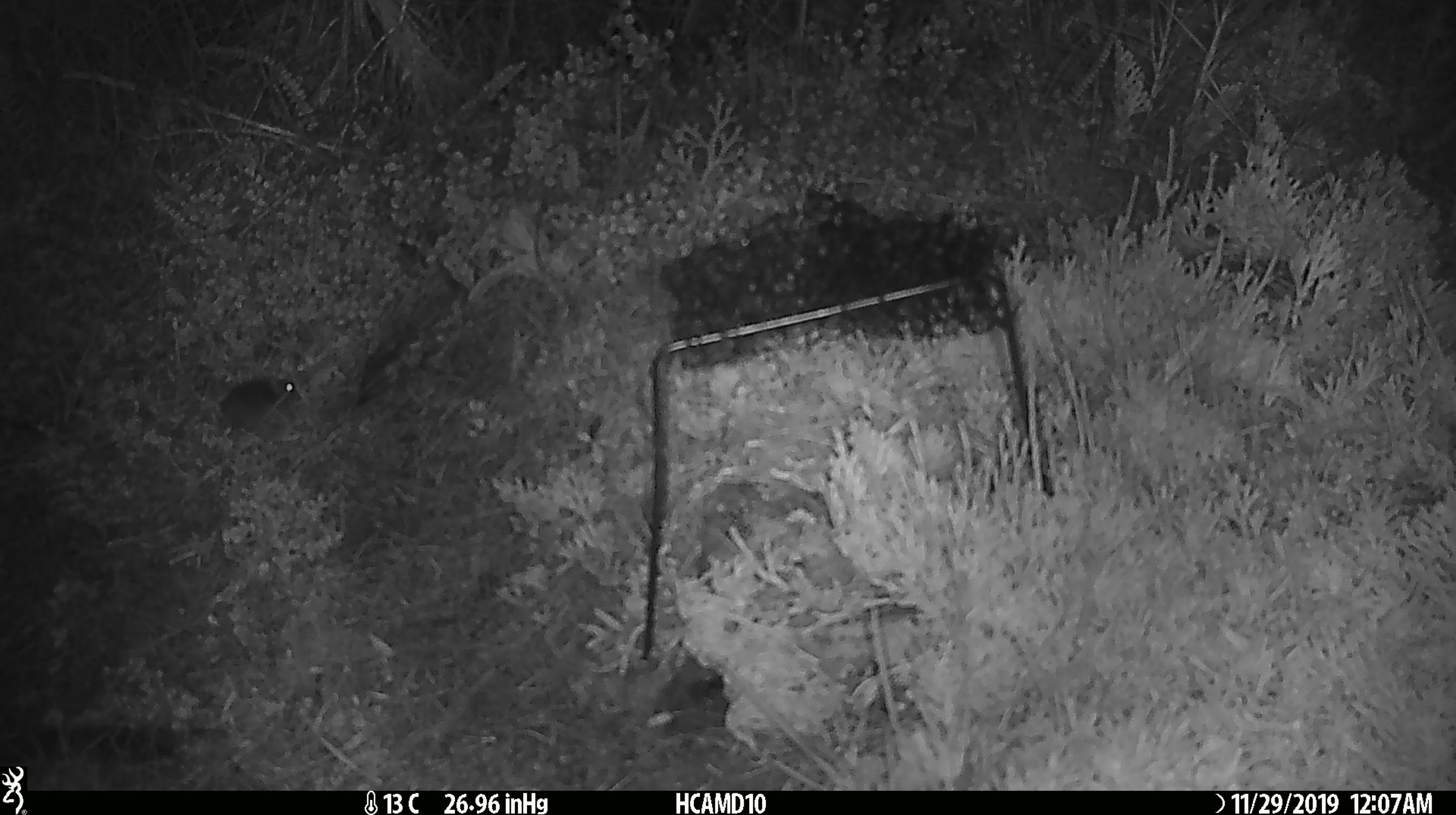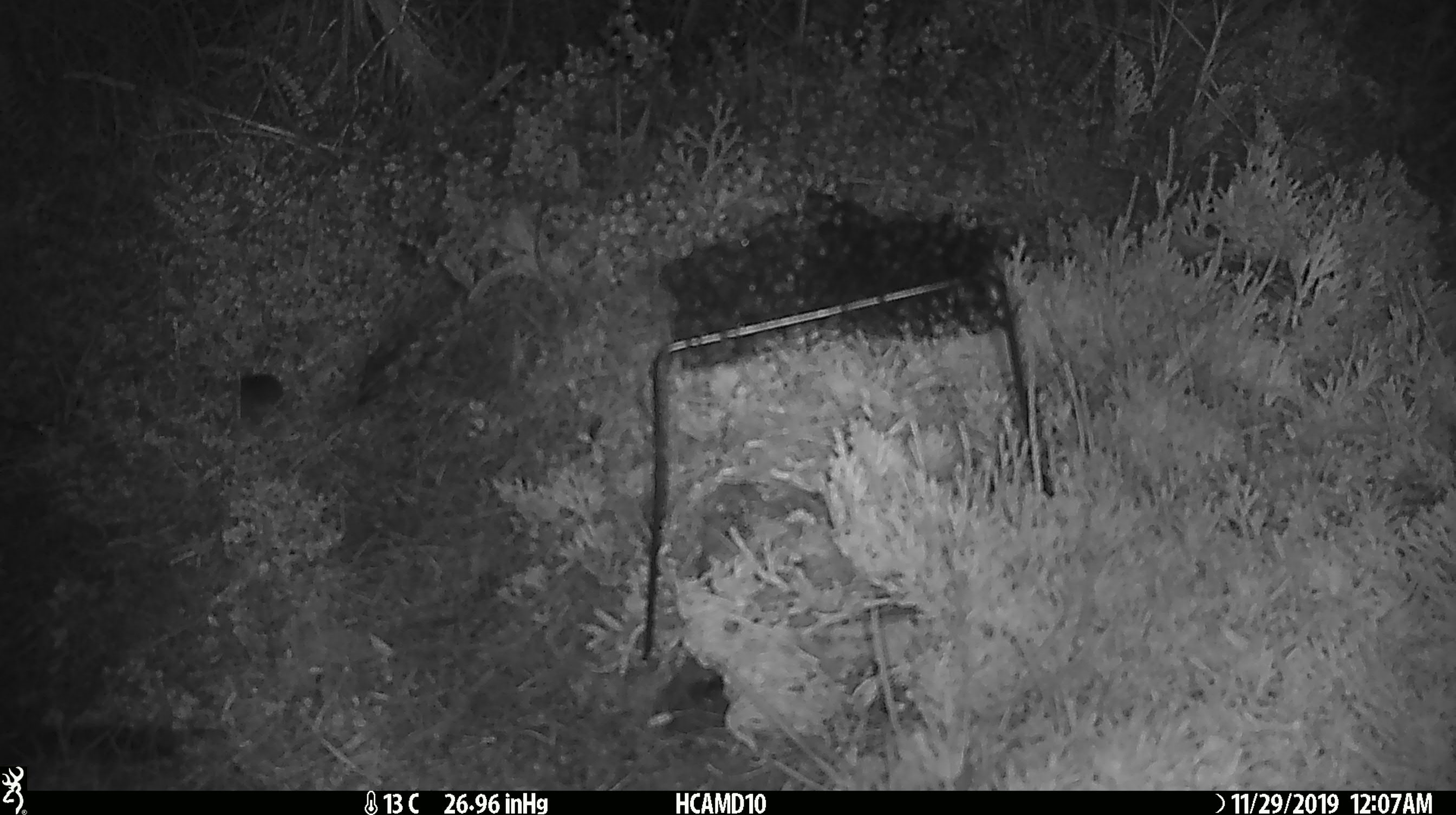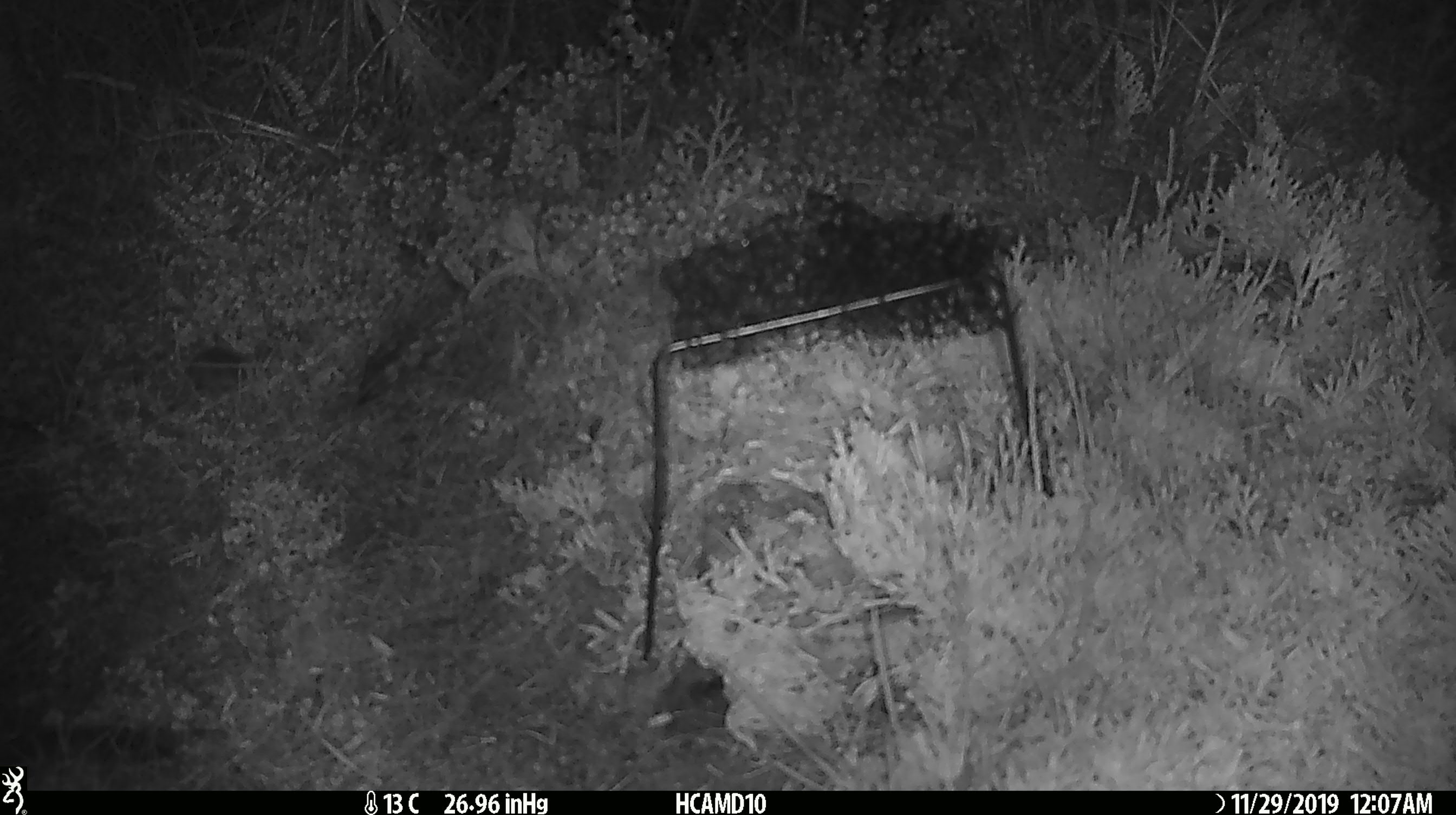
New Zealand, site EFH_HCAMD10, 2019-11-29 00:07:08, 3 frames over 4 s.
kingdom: Animalia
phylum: Chordata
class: Mammalia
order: Rodentia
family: Muridae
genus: Mus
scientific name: Mus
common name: mouse